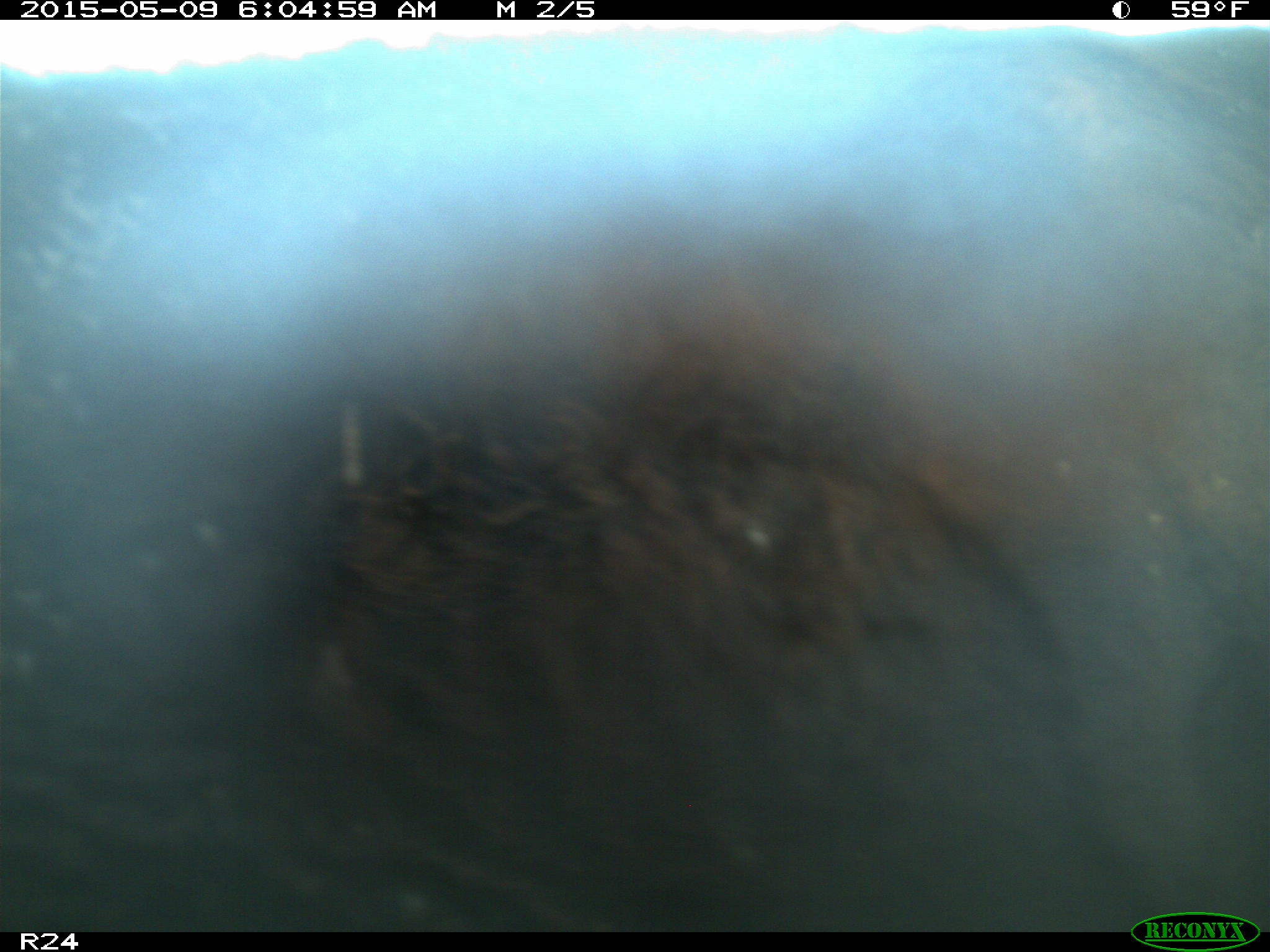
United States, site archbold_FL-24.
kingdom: Animalia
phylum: Chordata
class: Mammalia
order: Artiodactyla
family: Bovidae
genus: Bos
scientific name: Bos taurus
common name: domestic cow